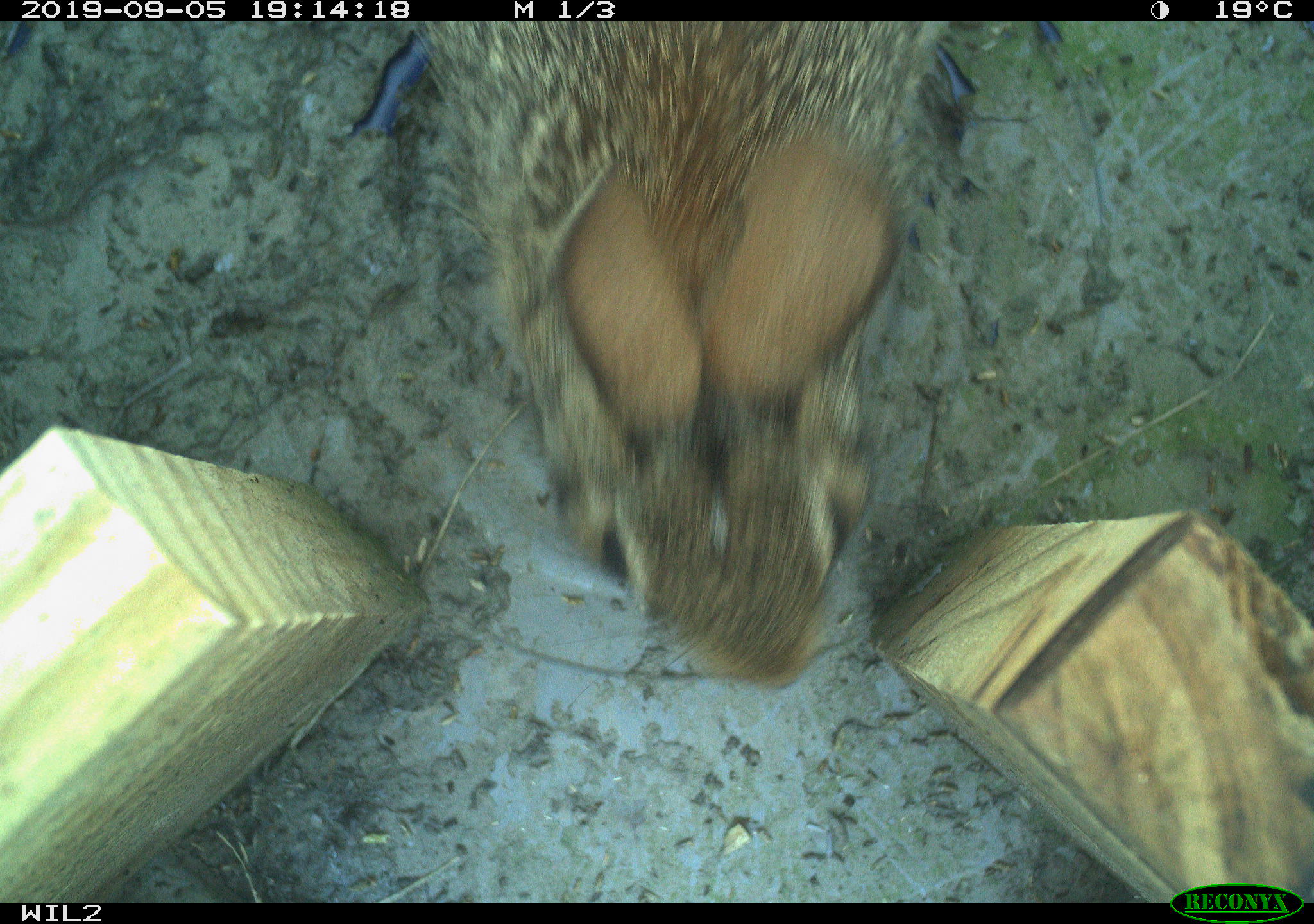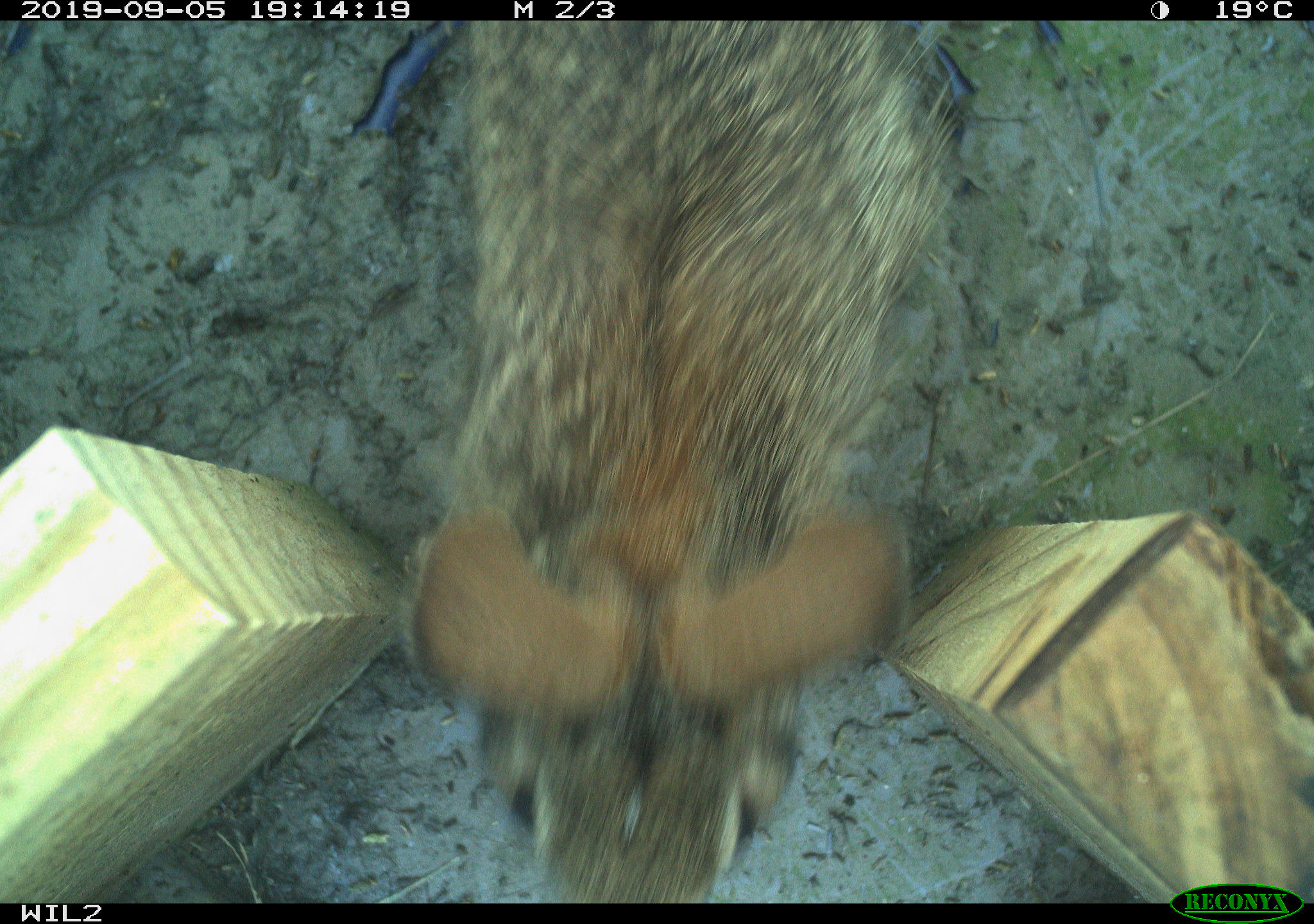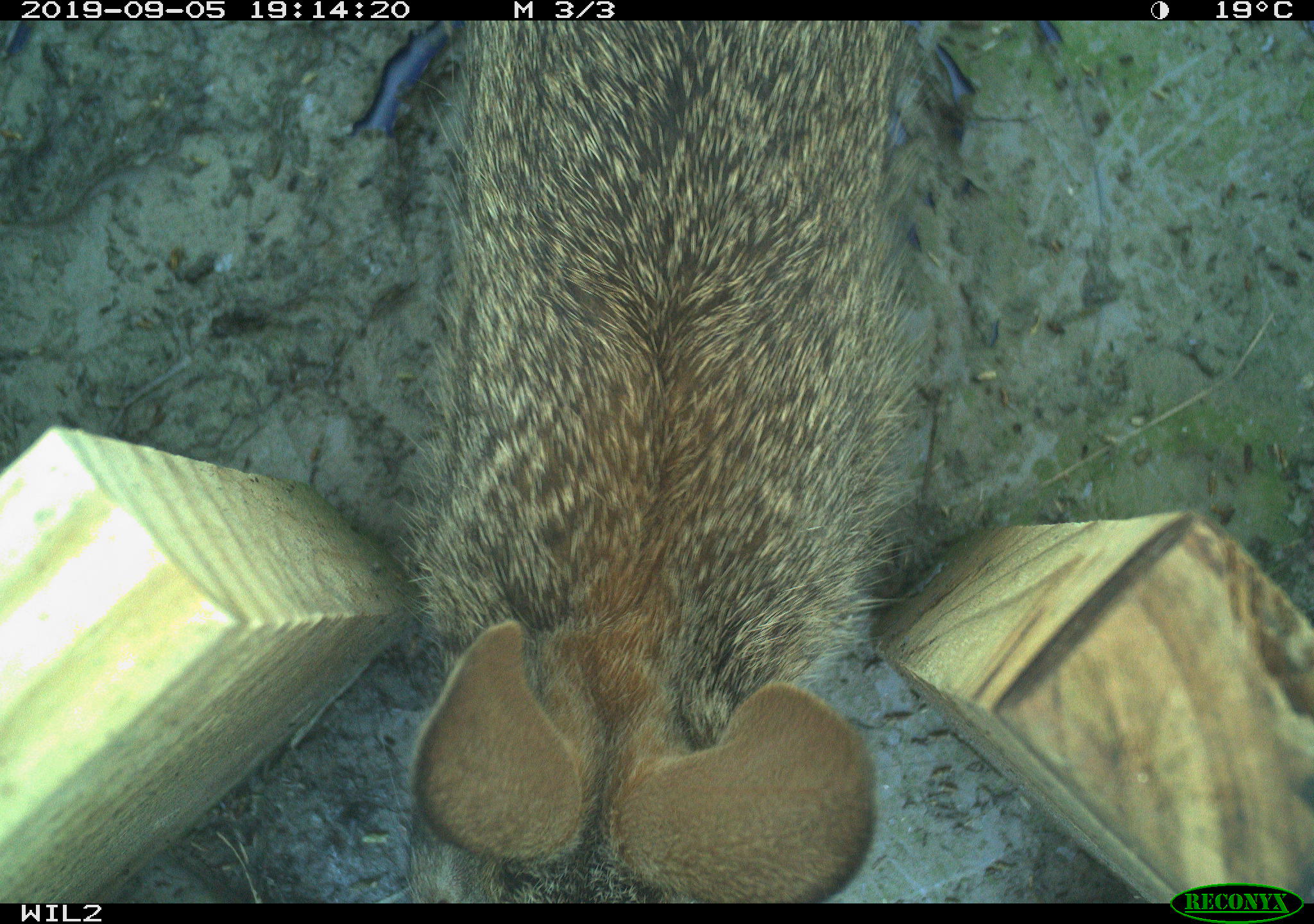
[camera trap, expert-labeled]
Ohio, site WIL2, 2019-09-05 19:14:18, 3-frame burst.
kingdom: Animalia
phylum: Chordata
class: Mammalia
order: Lagomorpha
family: Leporidae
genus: Sylvilagus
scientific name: Sylvilagus floridanus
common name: eastern cottontail